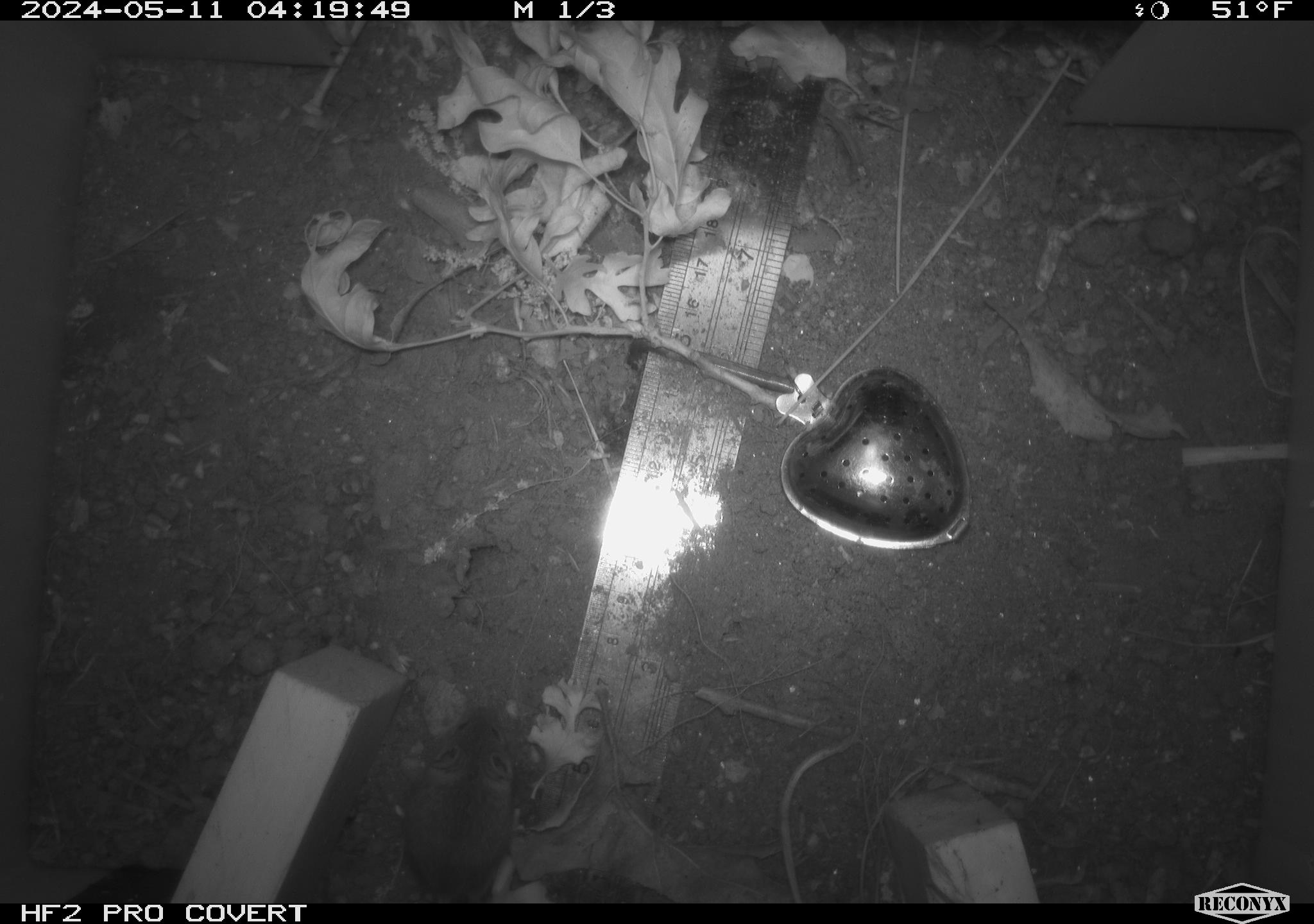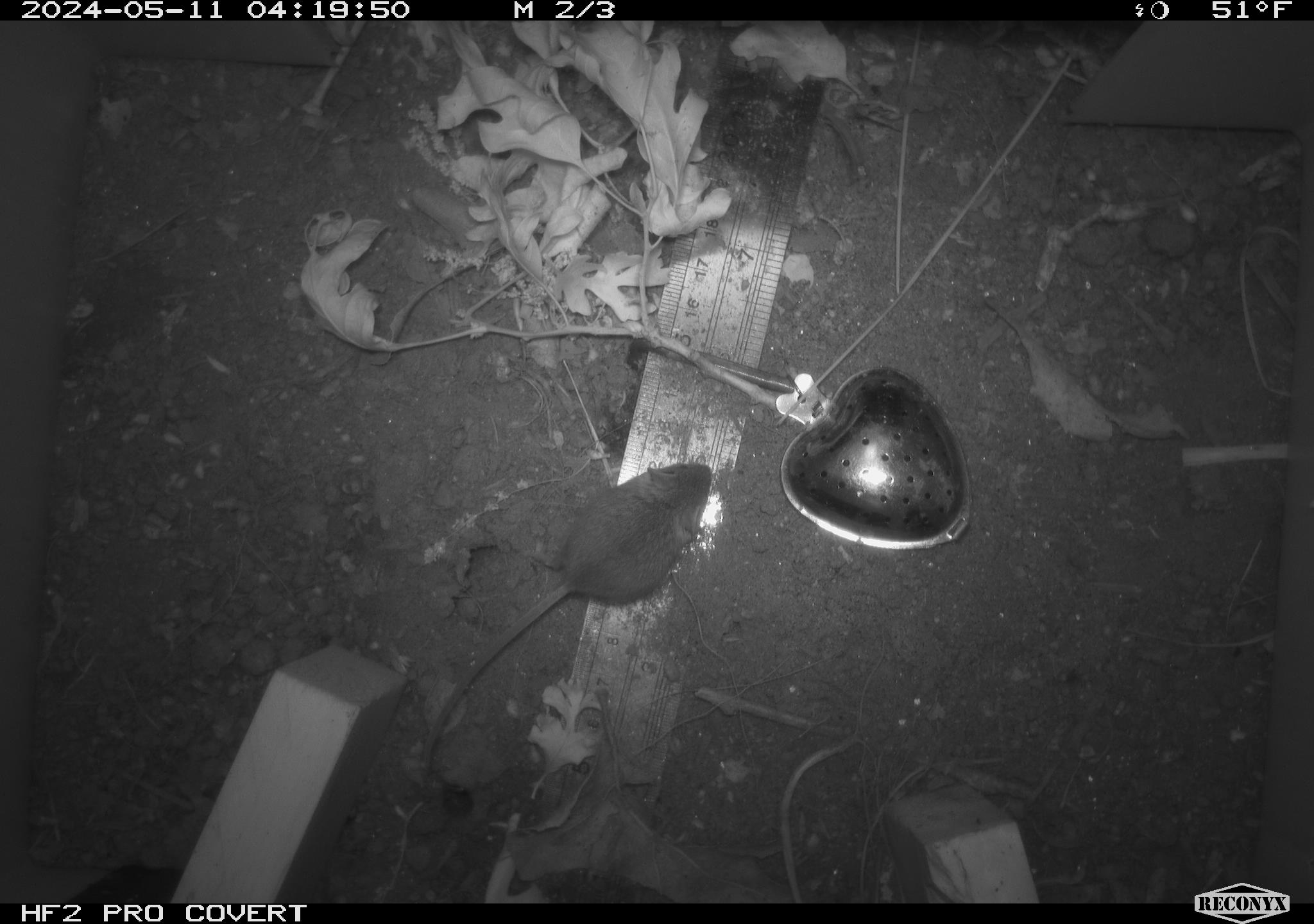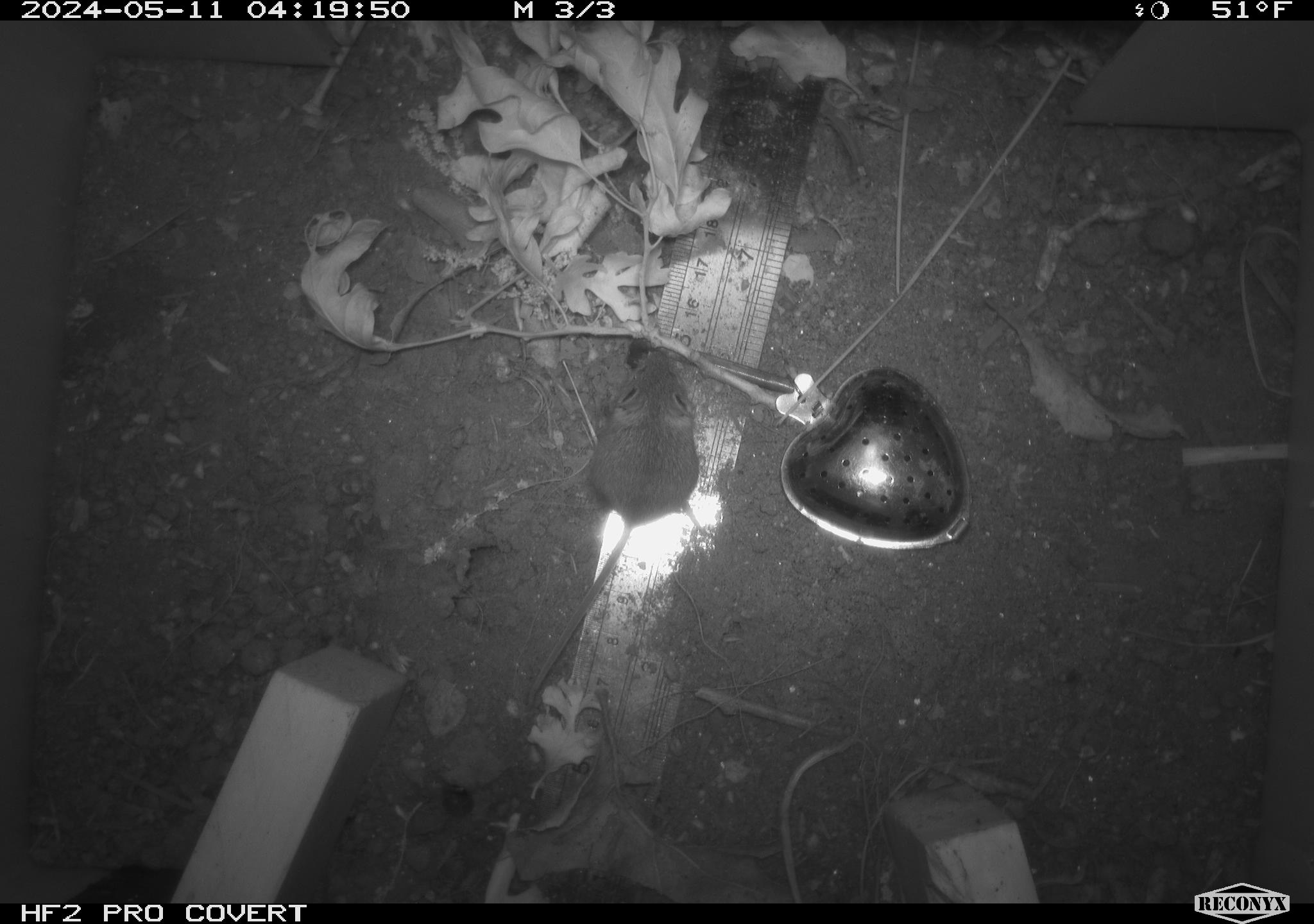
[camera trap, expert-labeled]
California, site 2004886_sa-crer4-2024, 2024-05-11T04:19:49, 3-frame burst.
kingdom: Animalia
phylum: Chordata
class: Mammalia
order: Rodentia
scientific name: Rodentia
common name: mouse species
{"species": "mouse species (Rodentia)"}